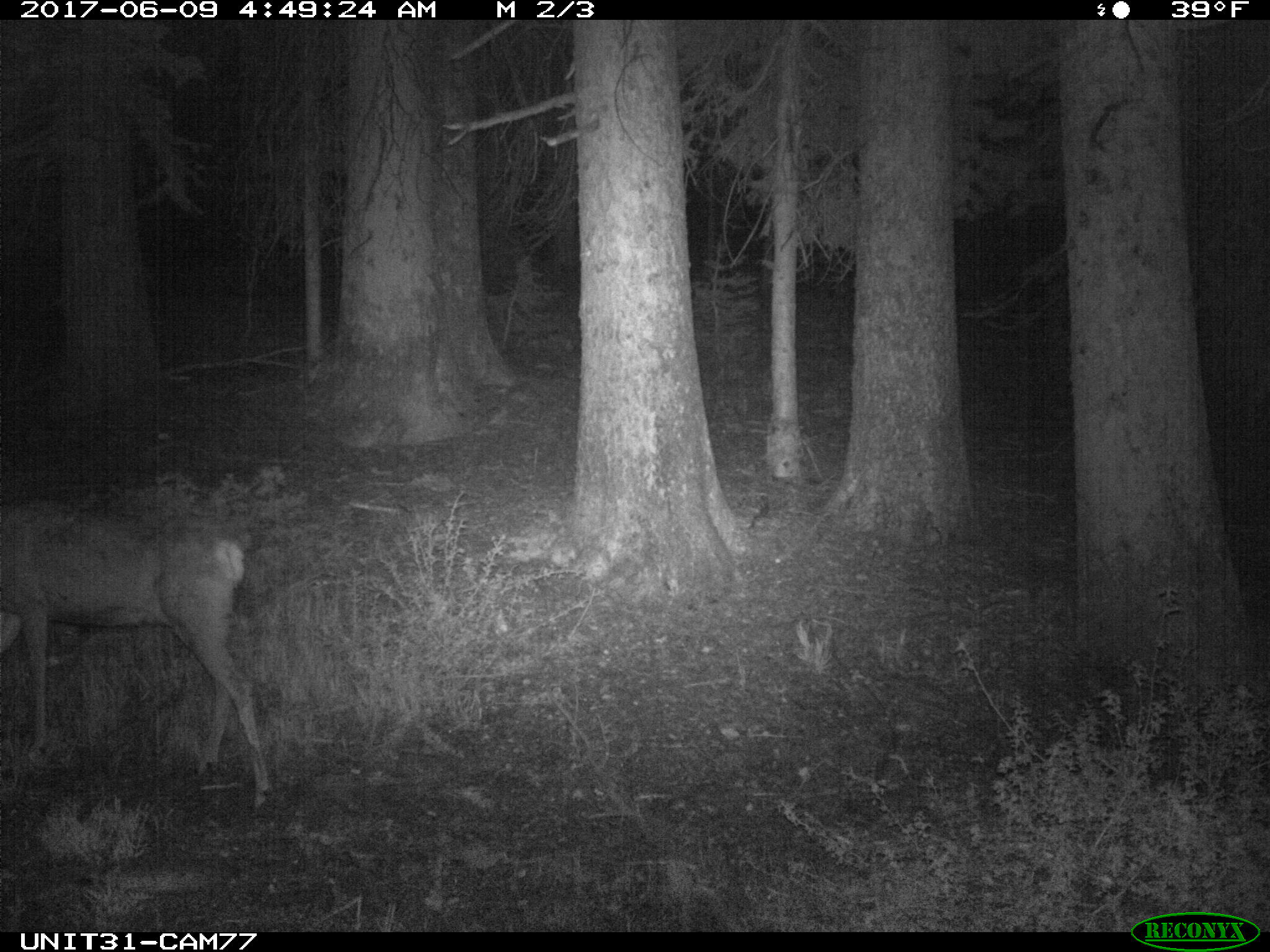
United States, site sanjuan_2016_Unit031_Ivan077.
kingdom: Animalia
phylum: Chordata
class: Mammalia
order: Artiodactyla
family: Cervidae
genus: Odocoileus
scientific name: Odocoileus hemionus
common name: mule deer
Odocoileus hemionus (mule deer).